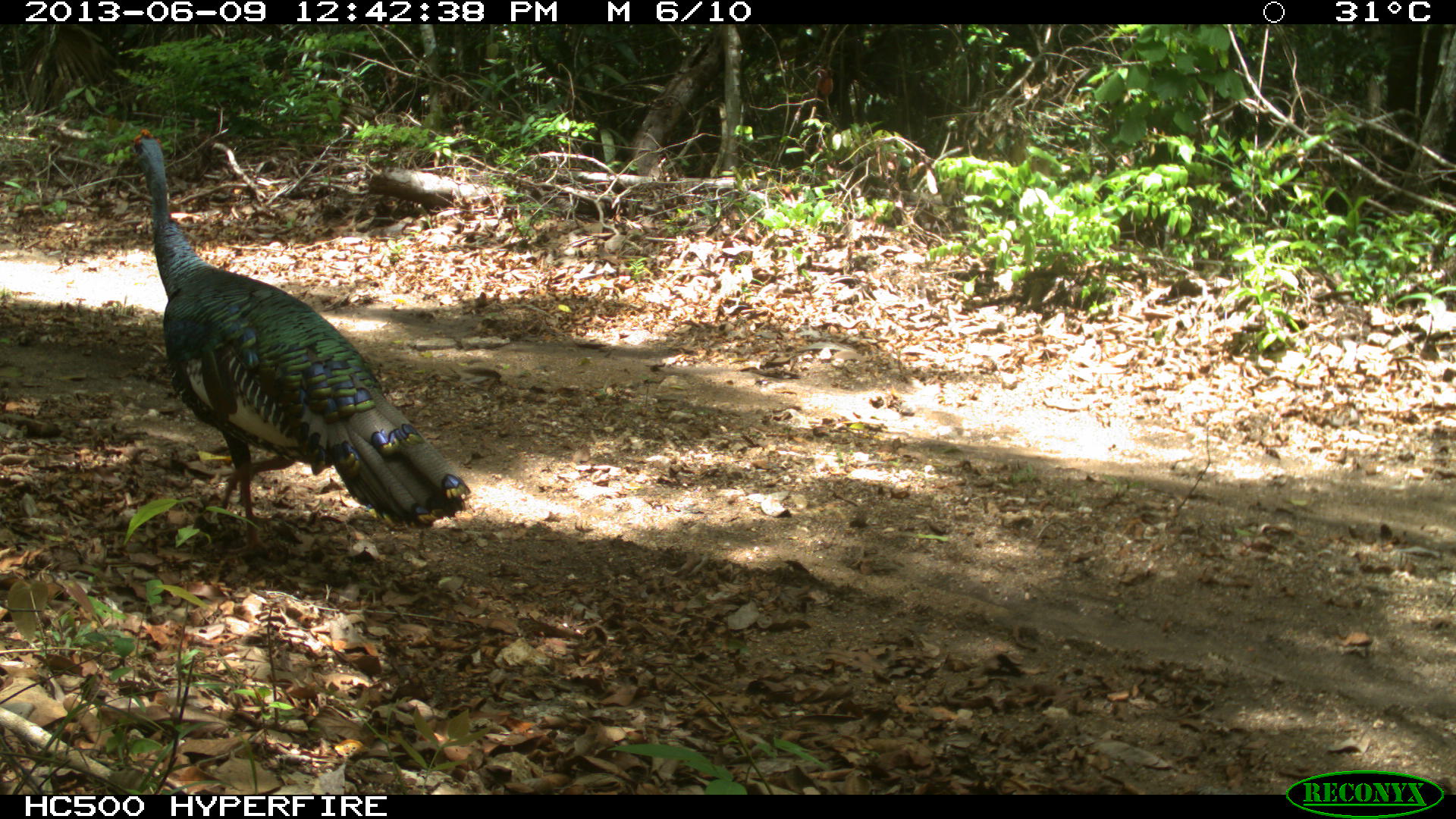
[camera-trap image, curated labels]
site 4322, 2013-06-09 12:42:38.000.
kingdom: Animalia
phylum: Chordata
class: Aves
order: Galliformes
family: Phasianidae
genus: Meleagris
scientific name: Meleagris ocellata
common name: ocellated turkey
Meleagris ocellata (ocellated turkey), count 1, sex male.